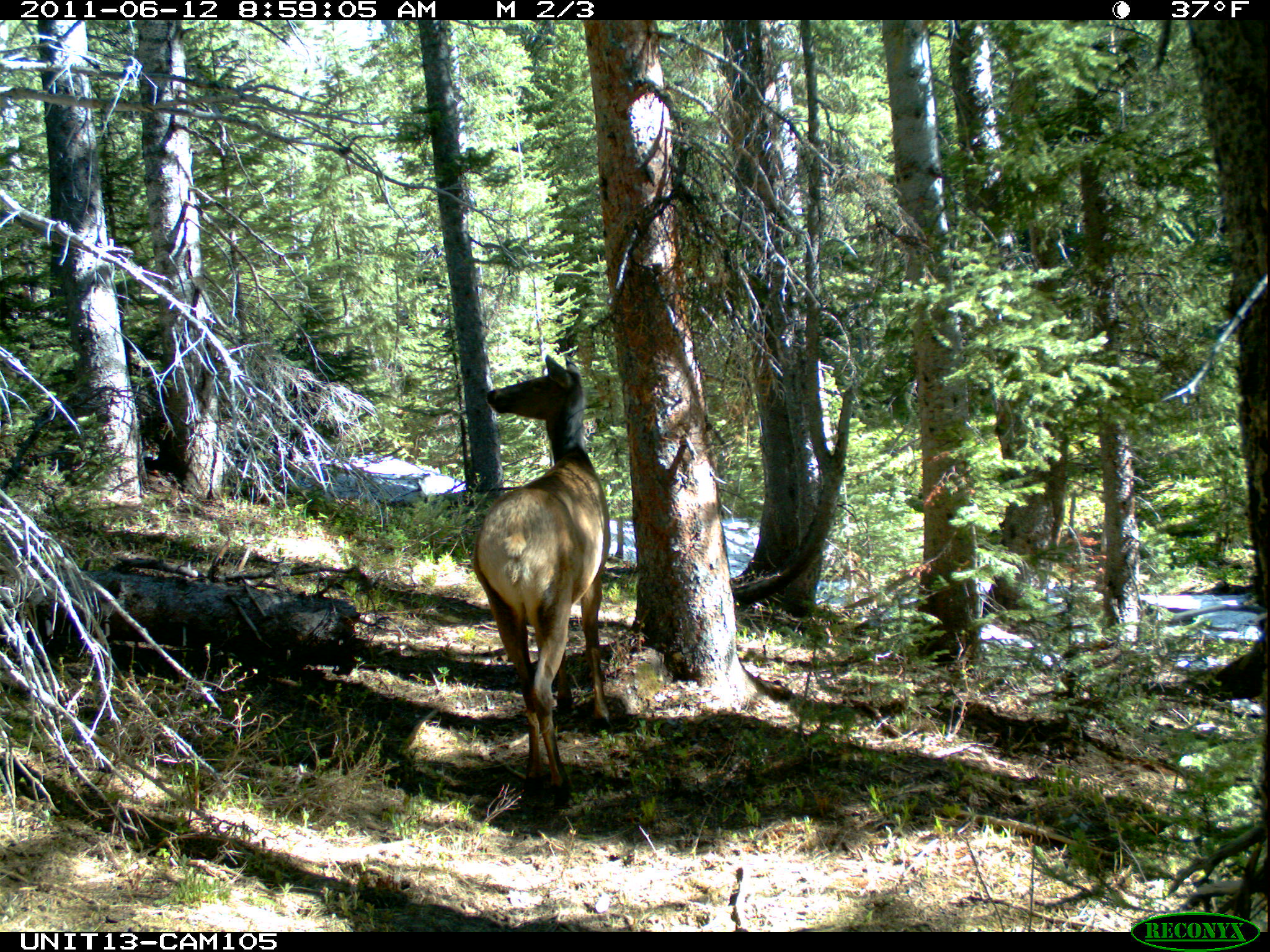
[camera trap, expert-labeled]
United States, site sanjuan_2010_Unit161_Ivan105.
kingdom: Animalia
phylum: Chordata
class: Mammalia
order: Artiodactyla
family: Cervidae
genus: Cervus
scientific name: Cervus elaphus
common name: red deer